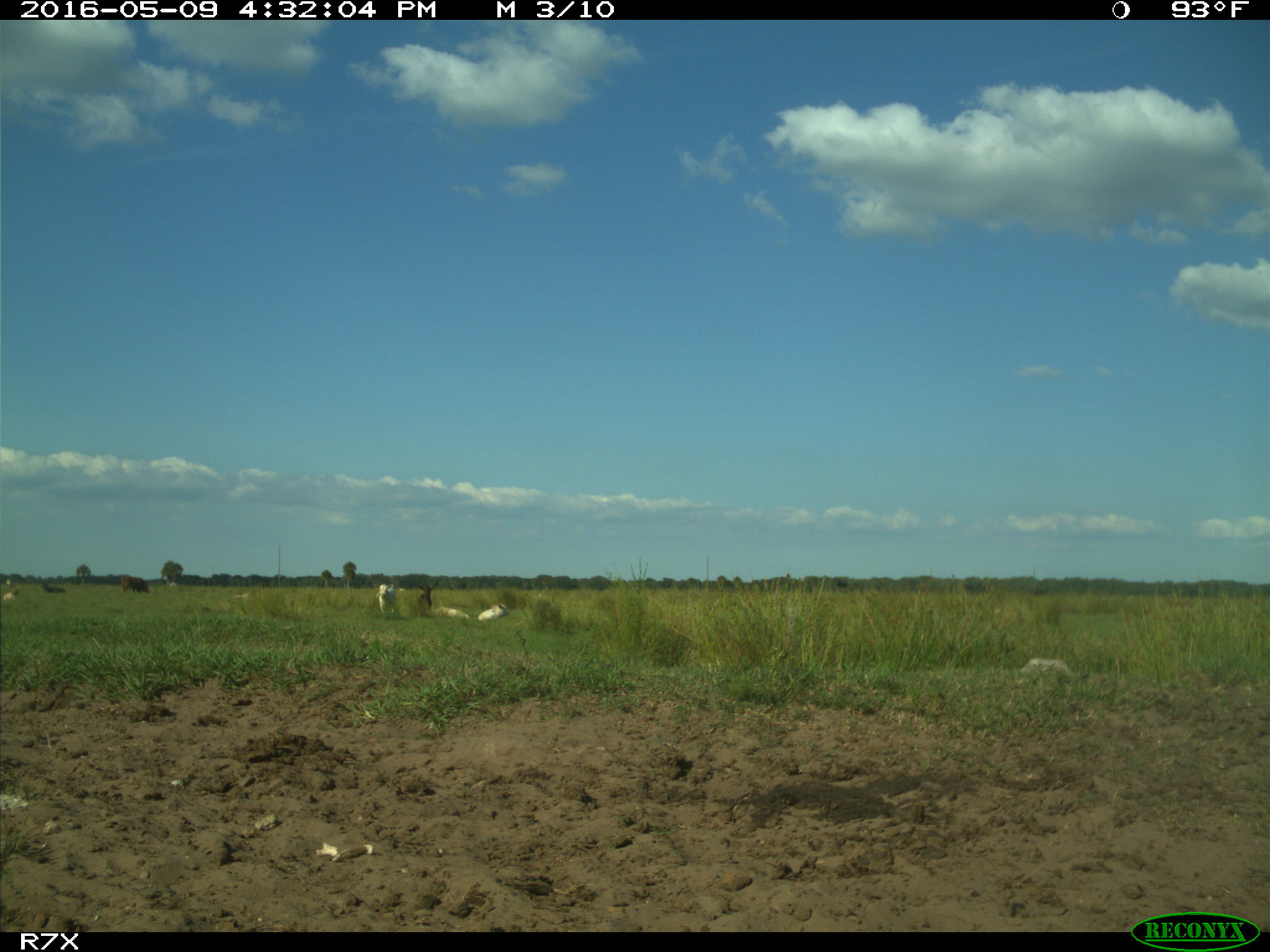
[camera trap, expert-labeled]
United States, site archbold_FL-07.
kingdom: Animalia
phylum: Chordata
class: Mammalia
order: Artiodactyla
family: Bovidae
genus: Bos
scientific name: Bos taurus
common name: domestic cow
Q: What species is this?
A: Bos taurus (domestic cow).